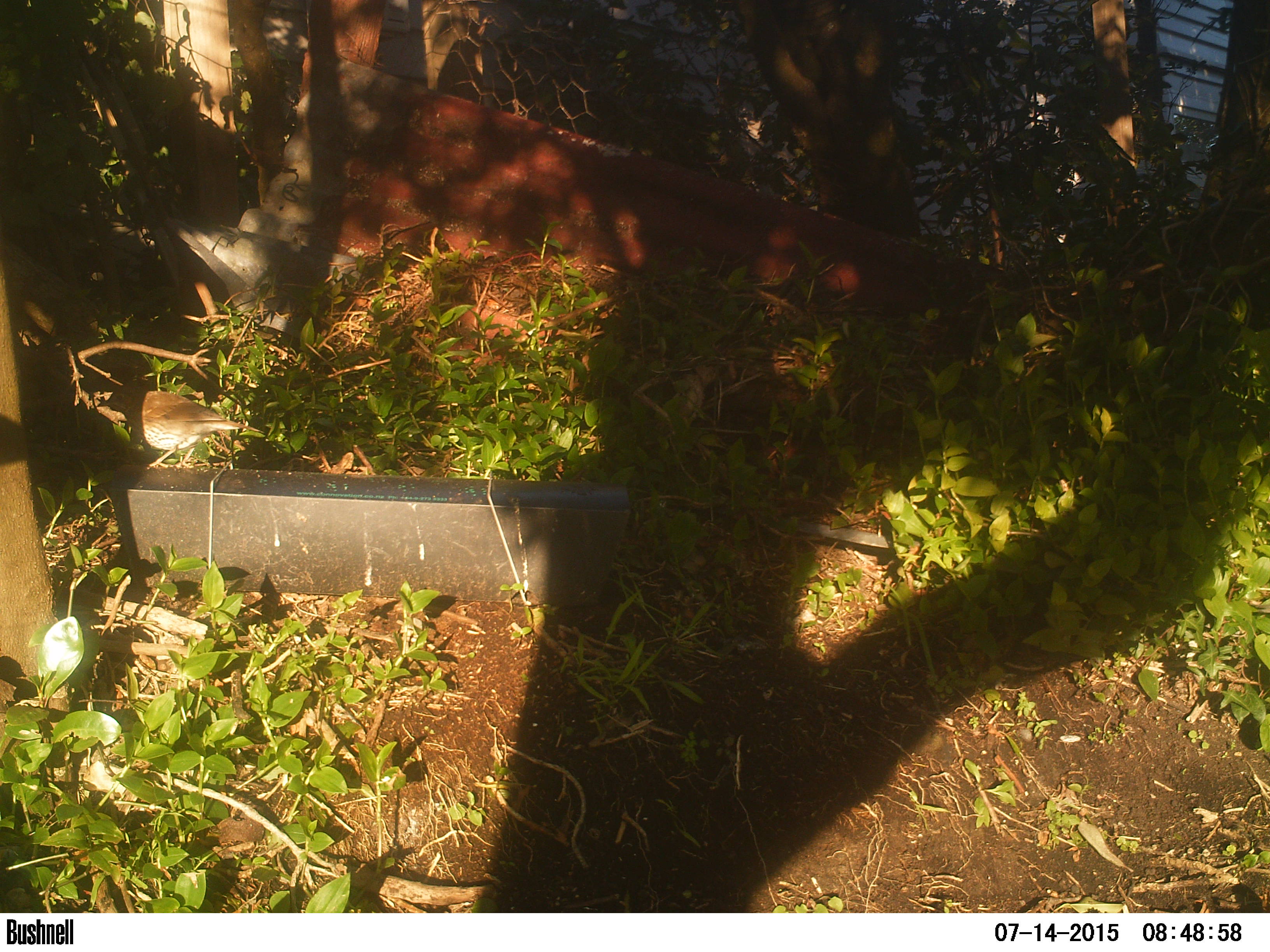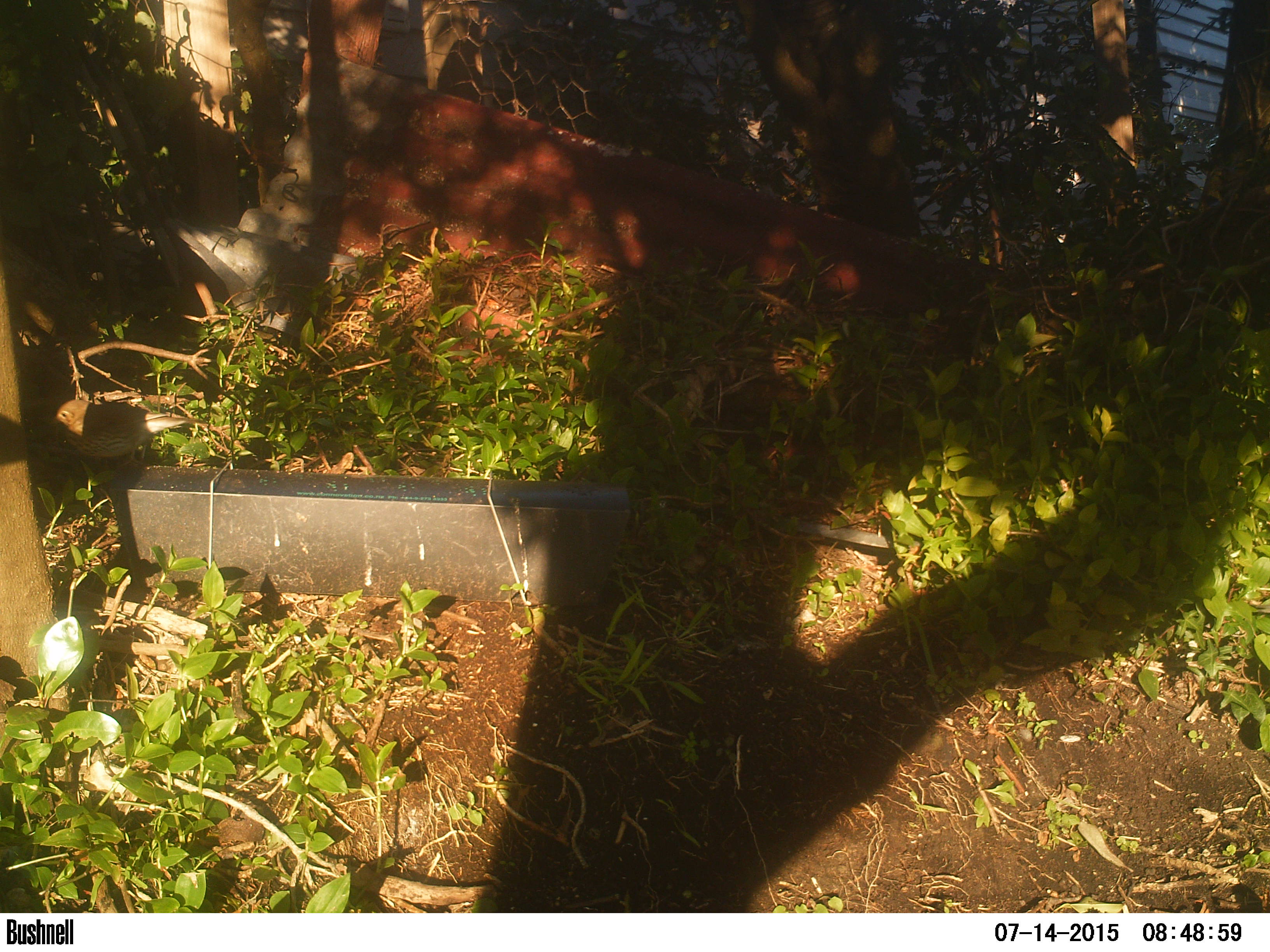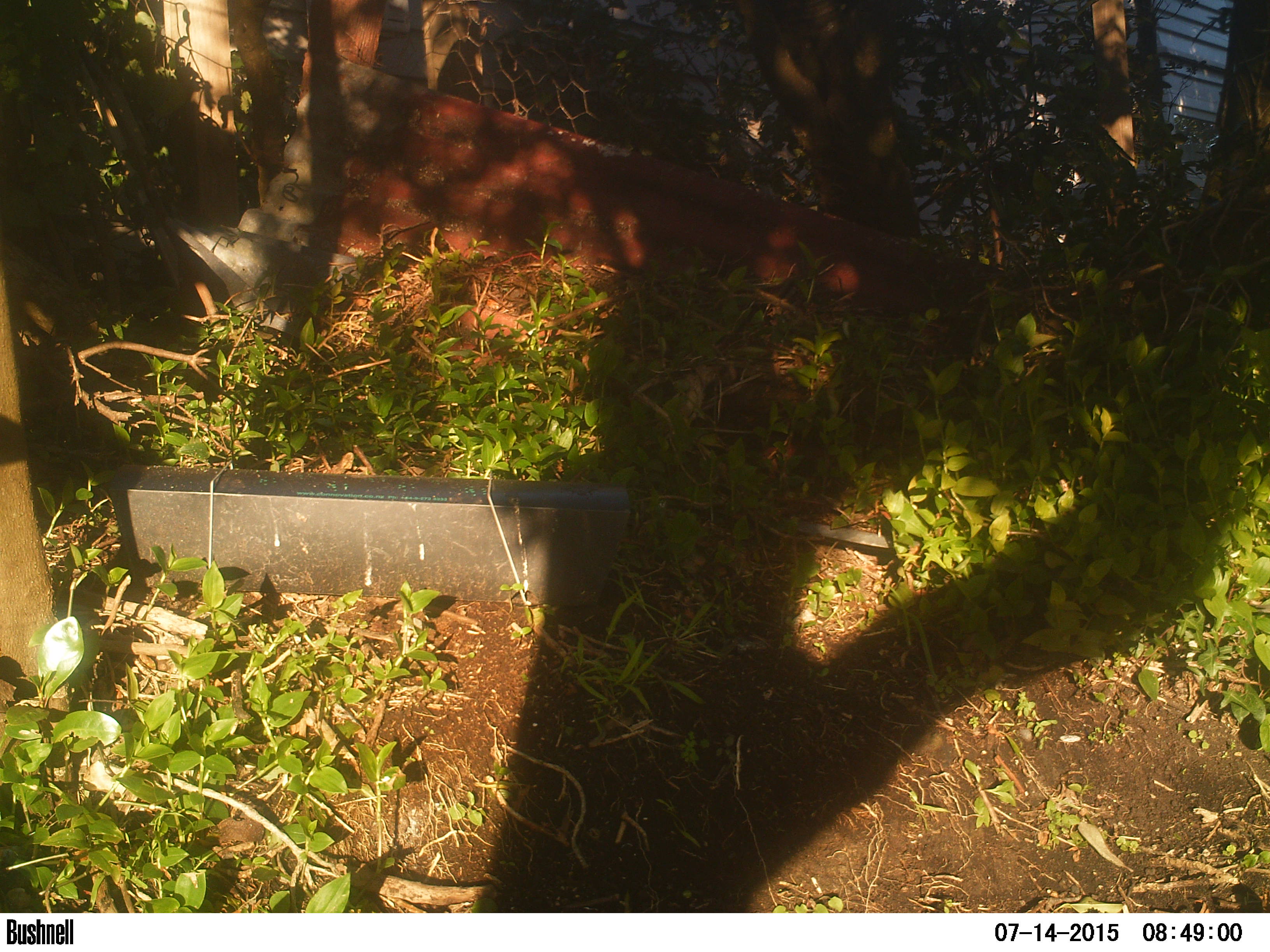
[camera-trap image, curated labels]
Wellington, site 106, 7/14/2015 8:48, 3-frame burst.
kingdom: Animalia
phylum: Chordata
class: Aves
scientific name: Aves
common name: bird